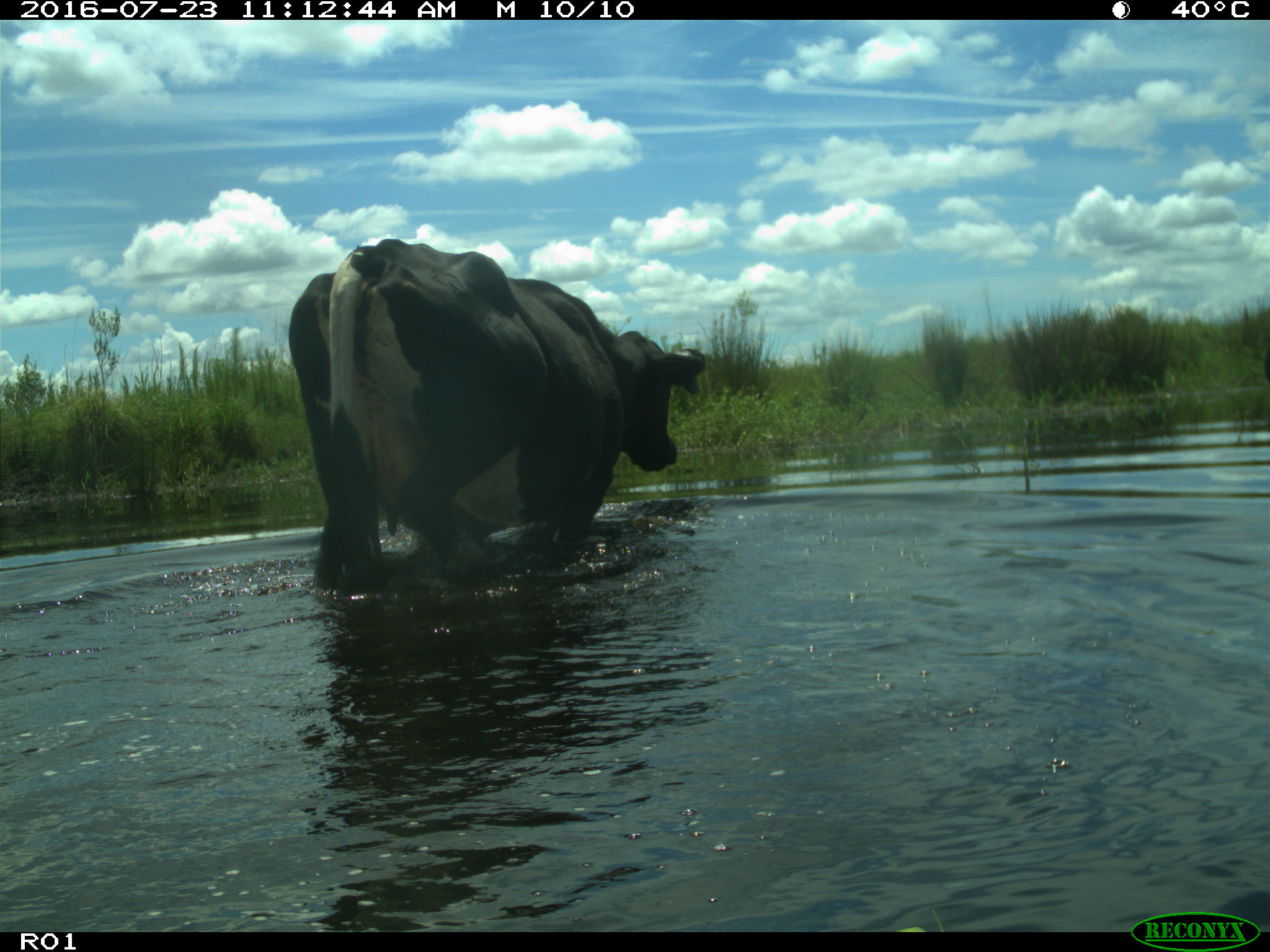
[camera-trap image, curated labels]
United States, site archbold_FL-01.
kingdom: Animalia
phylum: Chordata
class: Mammalia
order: Artiodactyla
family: Bovidae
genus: Bos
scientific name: Bos taurus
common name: domestic cow